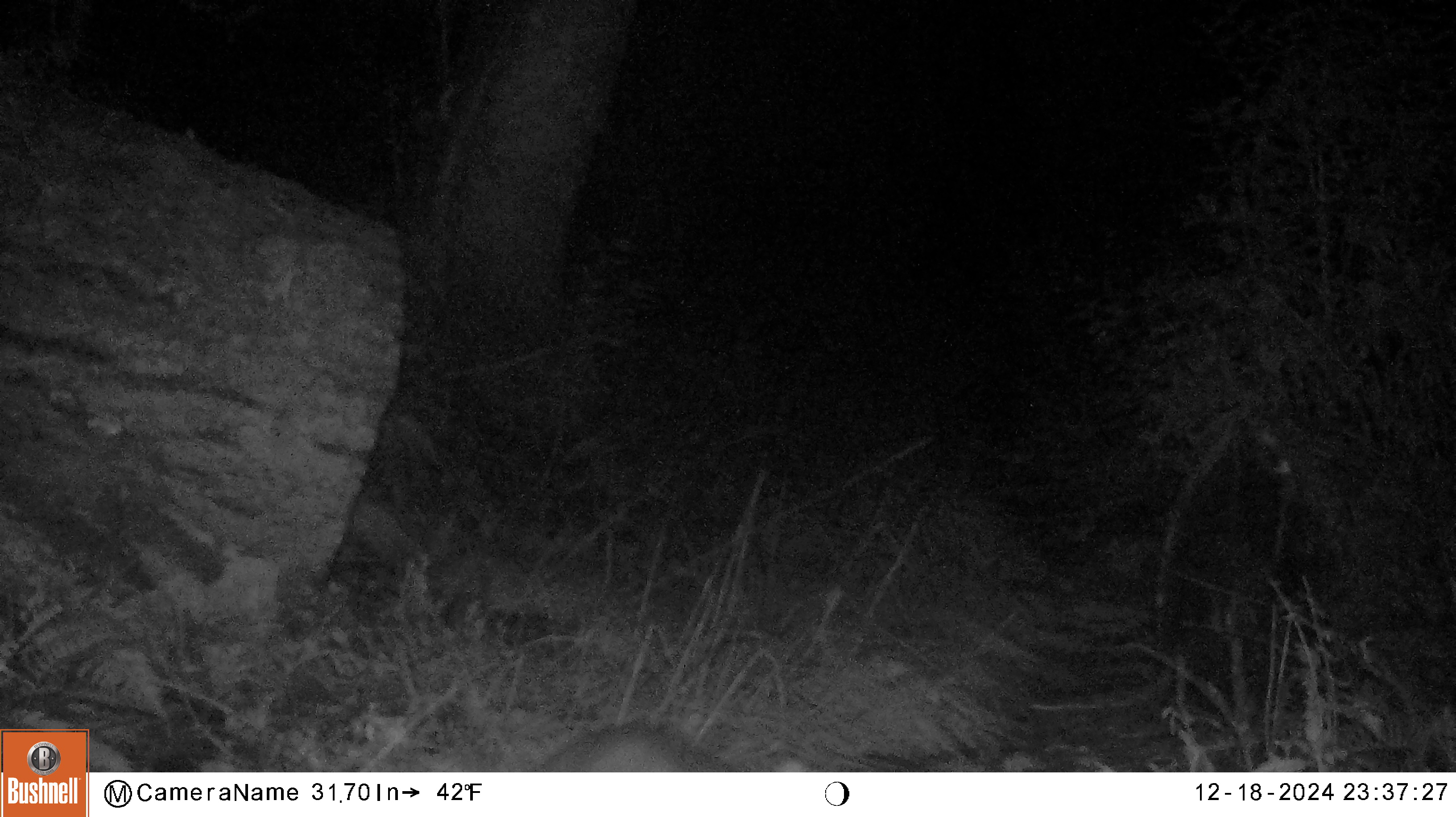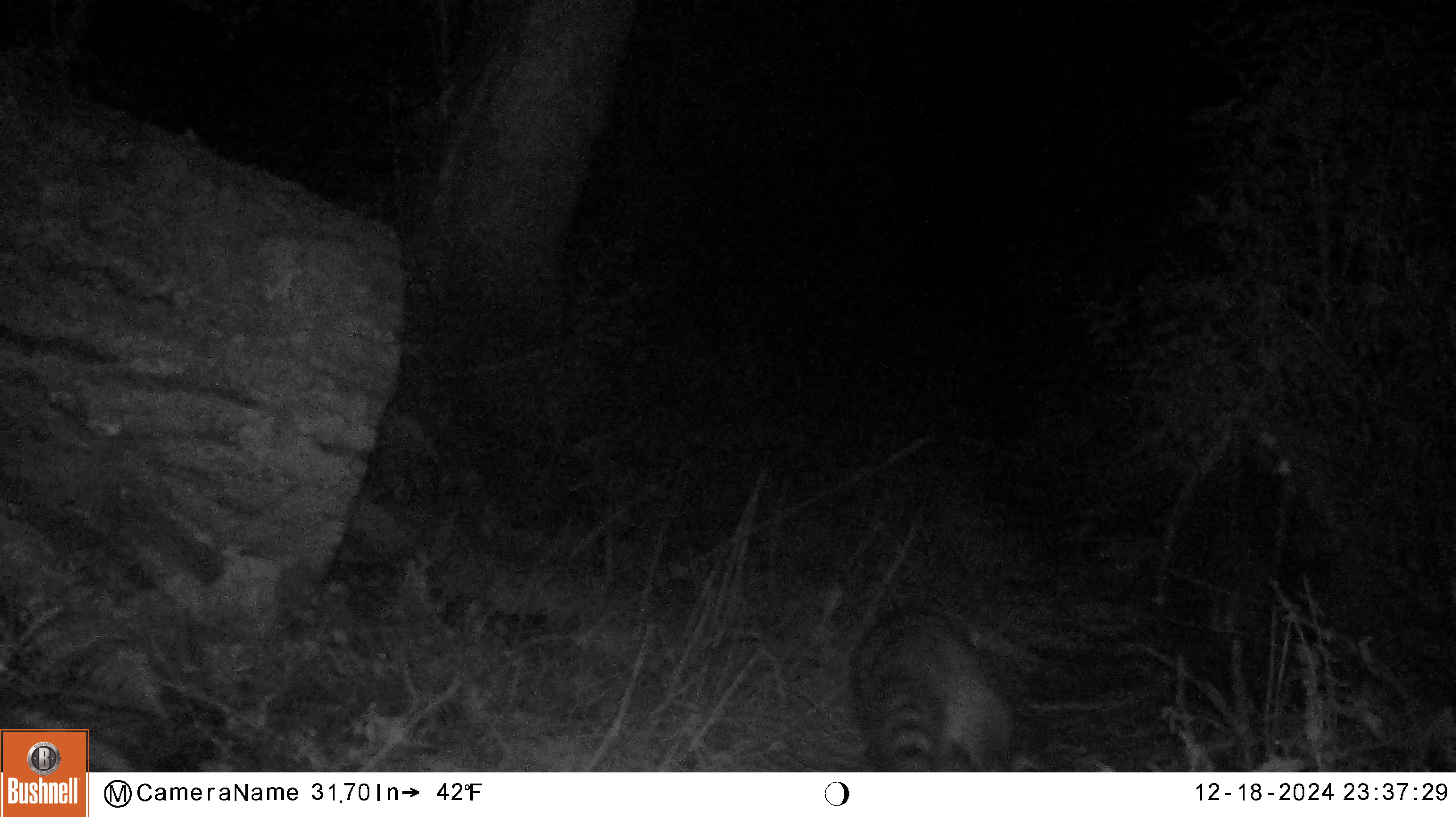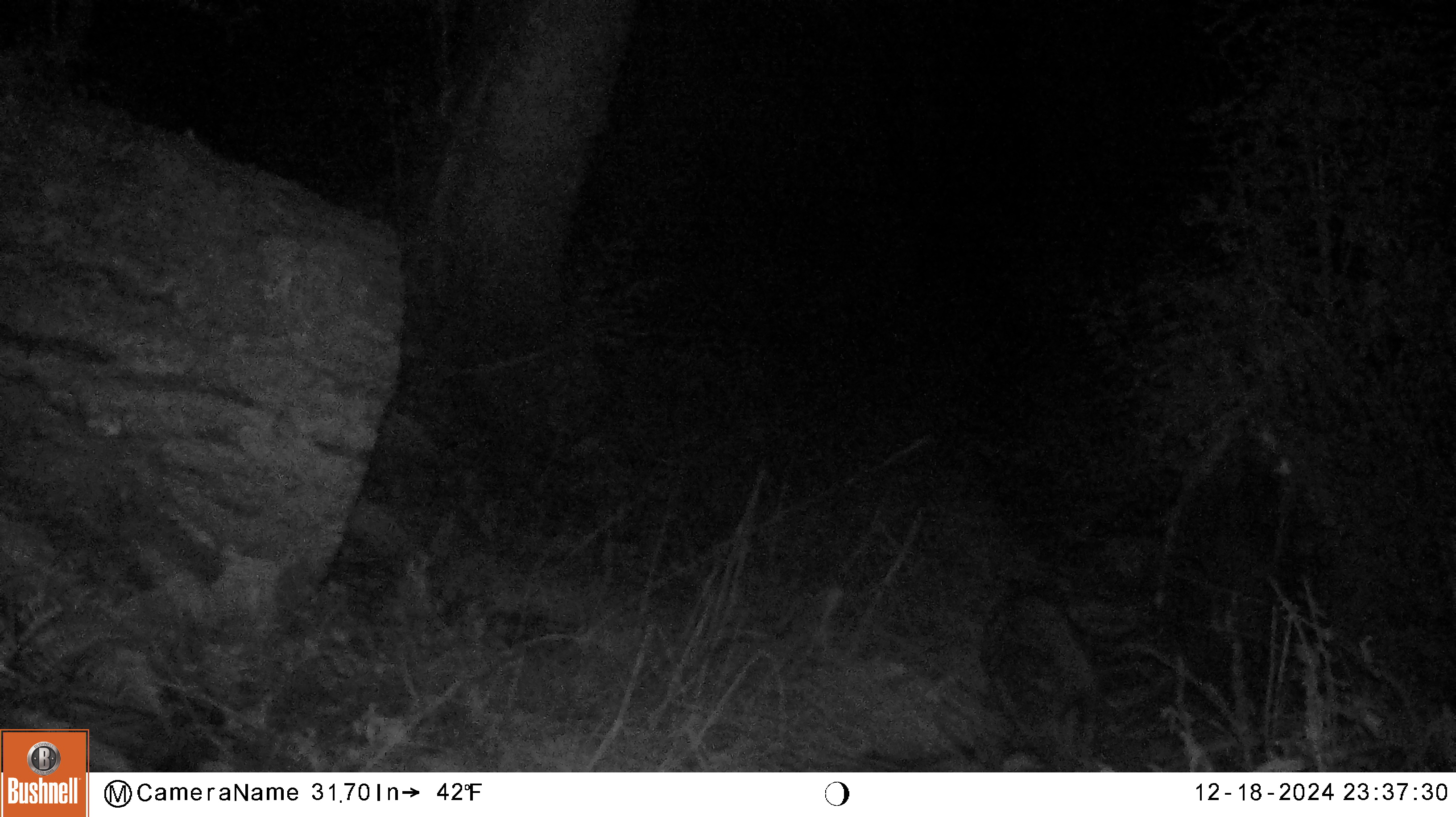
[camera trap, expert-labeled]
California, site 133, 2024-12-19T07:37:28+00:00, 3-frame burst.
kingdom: Animalia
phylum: Chordata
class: Mammalia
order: Carnivora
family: Procyonidae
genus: Procyon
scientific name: Procyon lotor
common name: raccoon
Raccoon (Procyon lotor).